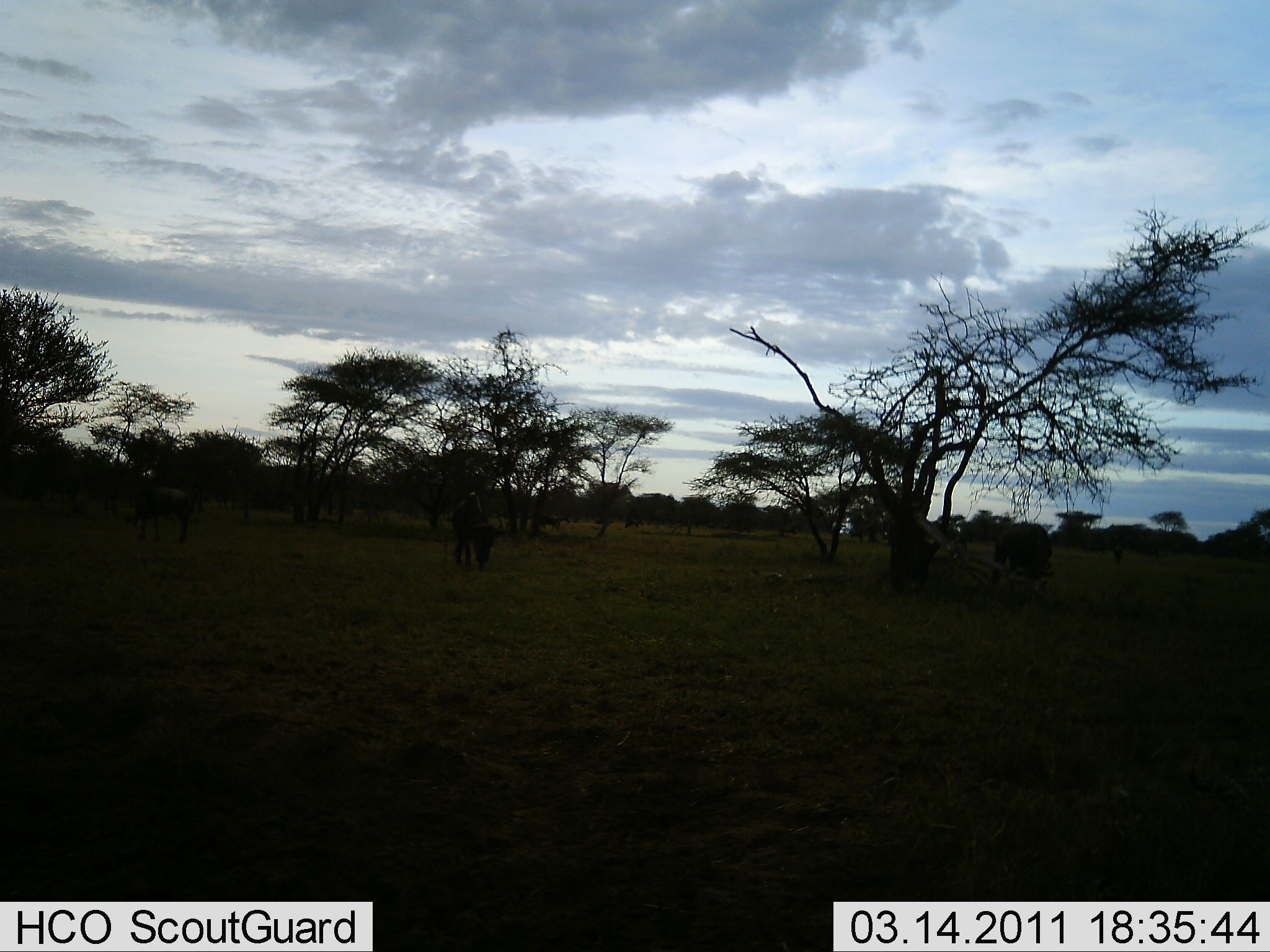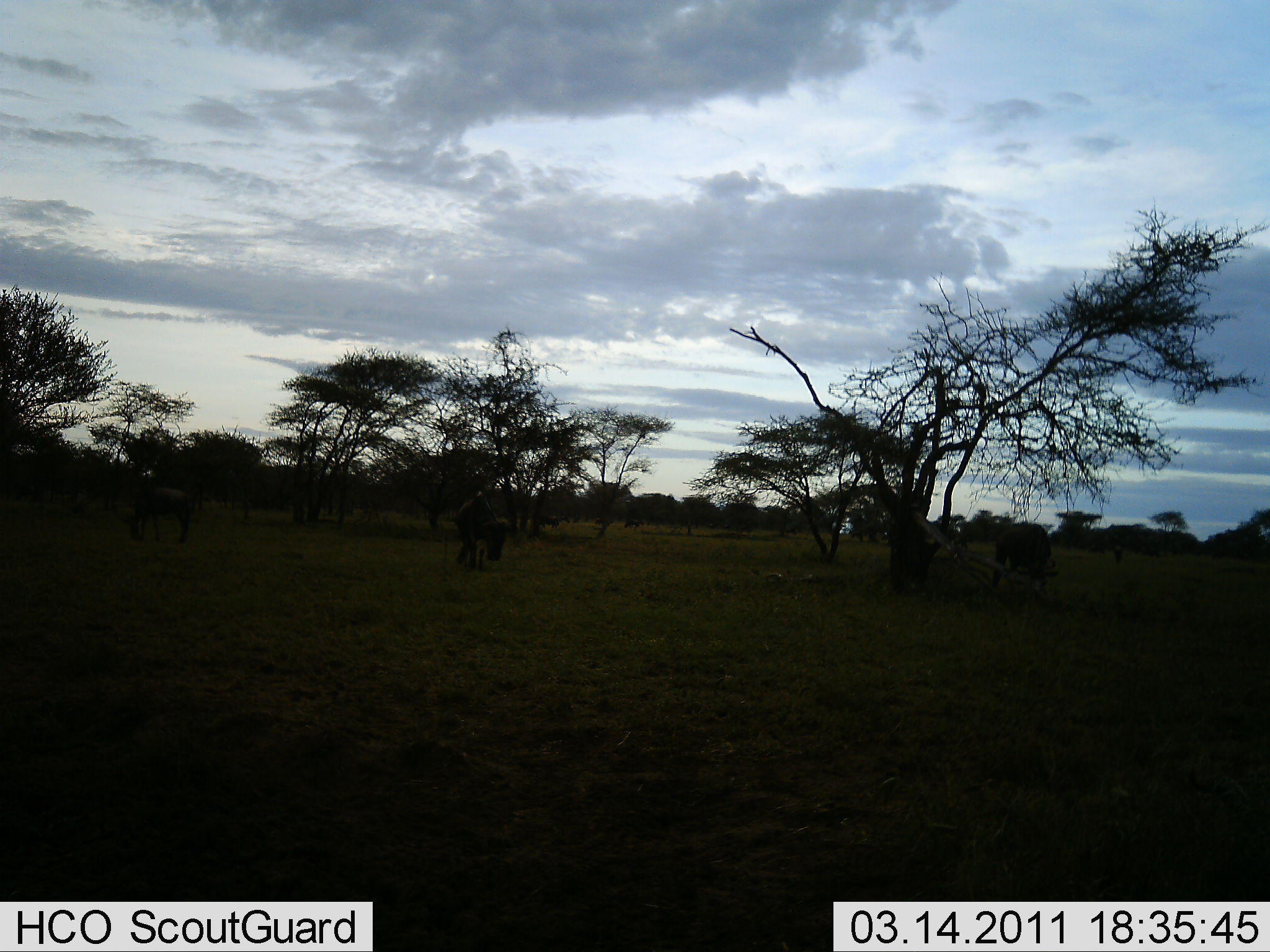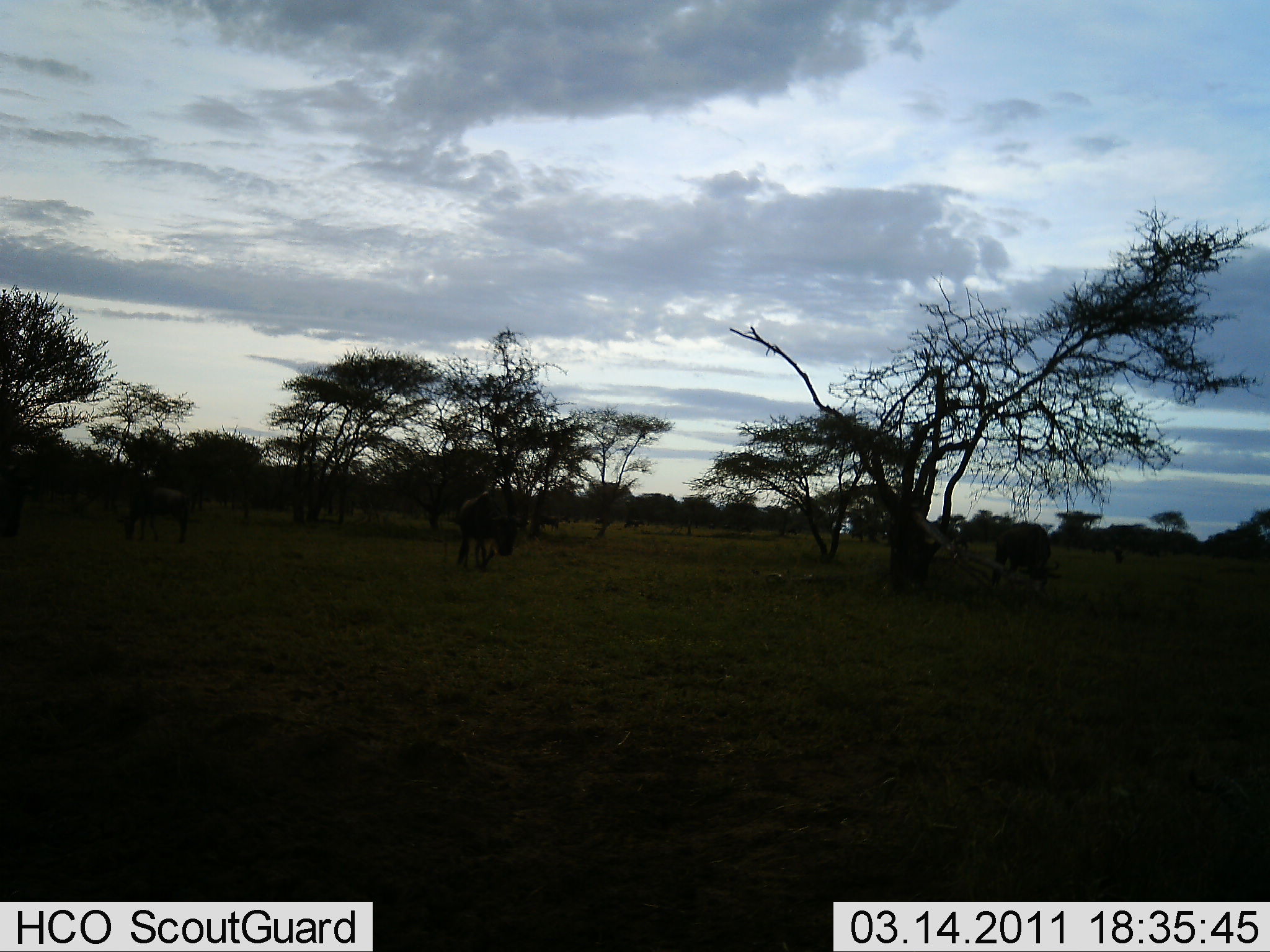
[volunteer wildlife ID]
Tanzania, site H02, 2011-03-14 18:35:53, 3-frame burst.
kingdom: Animalia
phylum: Chordata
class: Mammalia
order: Artiodactyla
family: Bovidae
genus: Connochaetes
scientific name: Connochaetes taurinus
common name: blue wildebeest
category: wildebeest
Wildebeest (blue wildebeest) (Connochaetes taurinus), count 3. Behavior (volunteer vote fractions): standing 36%, resting 9%, moving 27%, interacting 0%. Young present (vote fraction): 0%. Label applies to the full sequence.